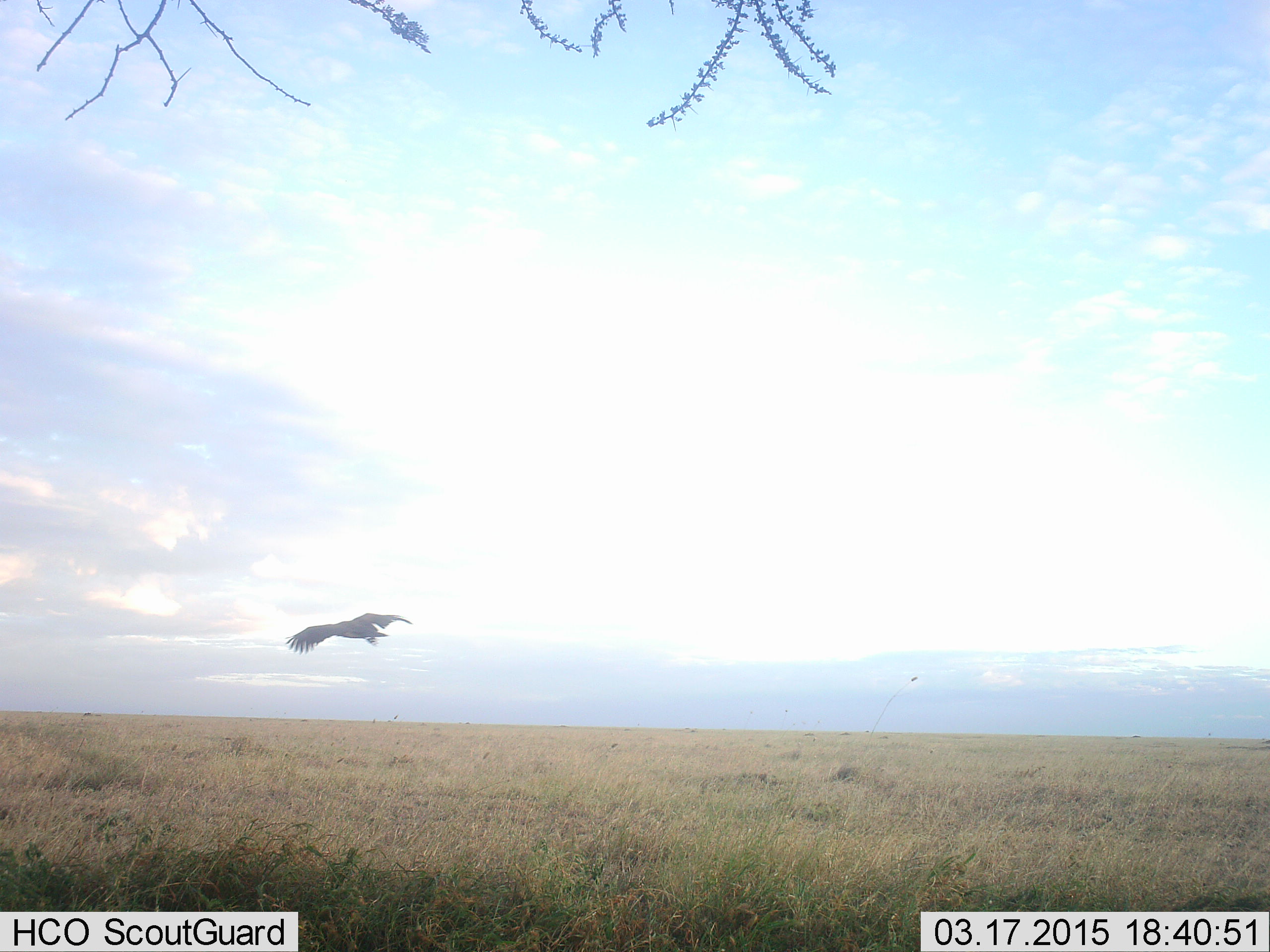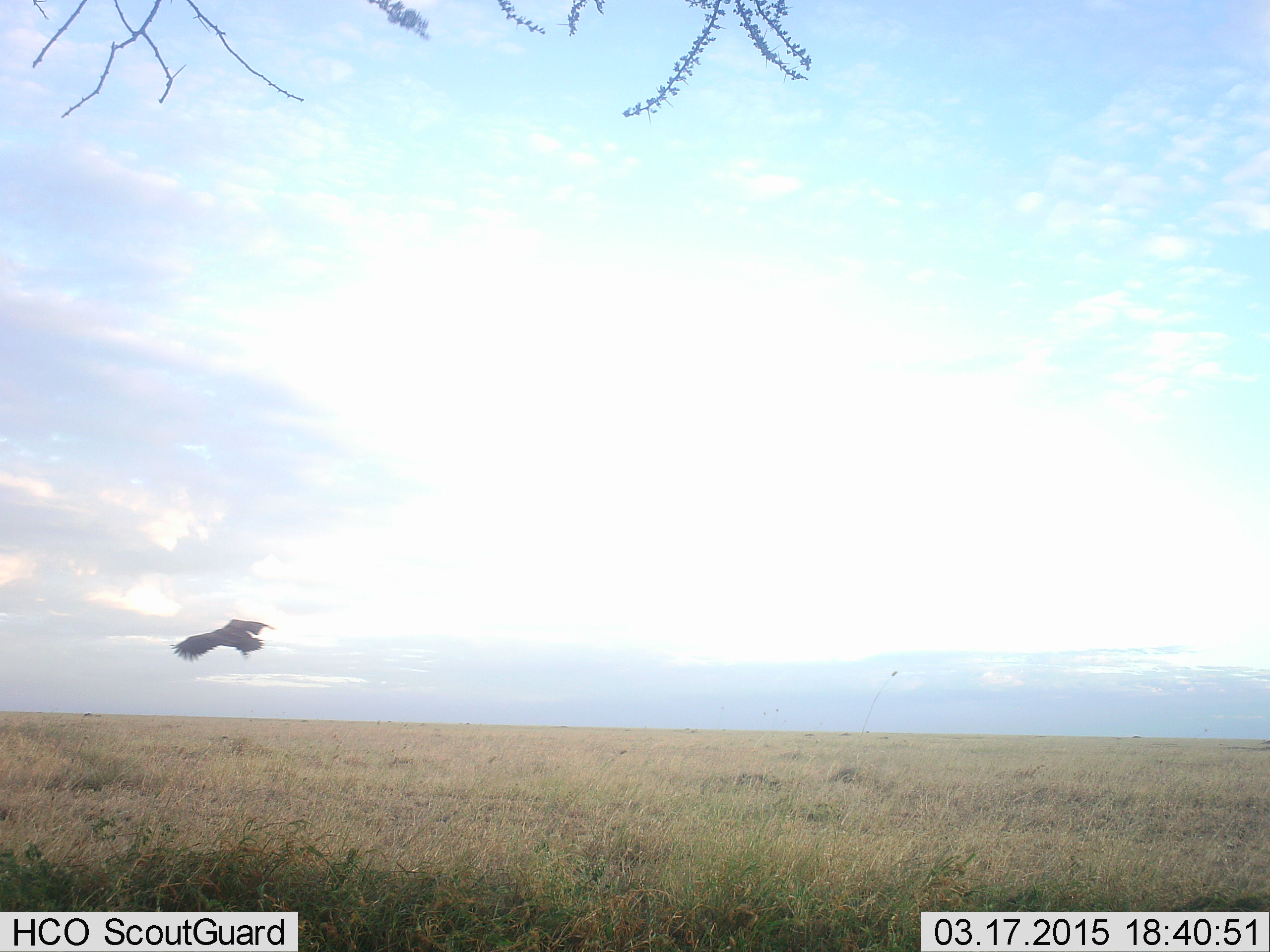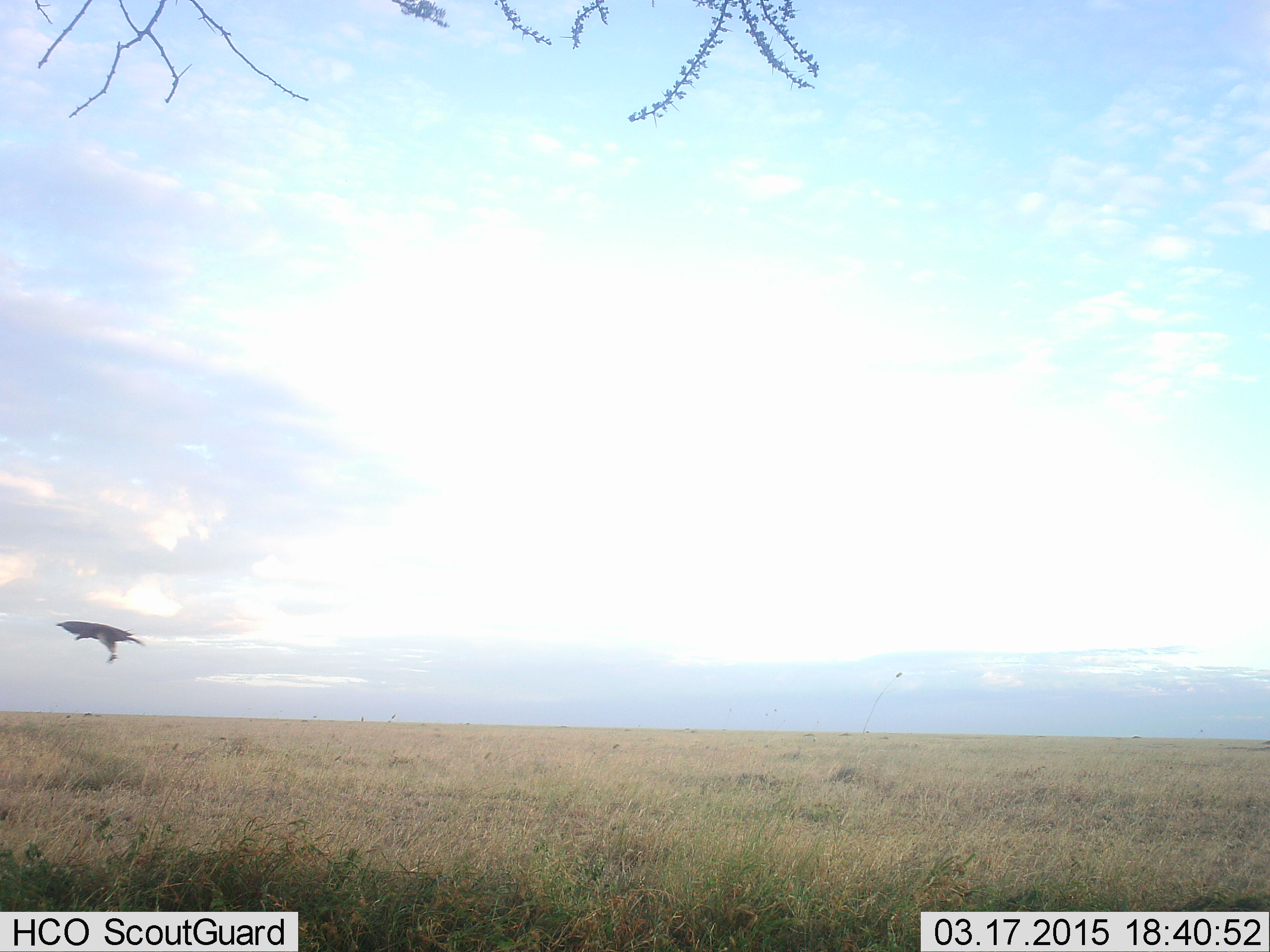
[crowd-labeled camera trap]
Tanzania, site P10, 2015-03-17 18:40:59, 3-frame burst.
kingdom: Animalia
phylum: Chordata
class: Aves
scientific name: Aves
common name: bird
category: otherbird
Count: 1.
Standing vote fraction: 0%.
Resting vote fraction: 0%.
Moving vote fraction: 100%.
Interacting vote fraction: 0%.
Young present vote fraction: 0%.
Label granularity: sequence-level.